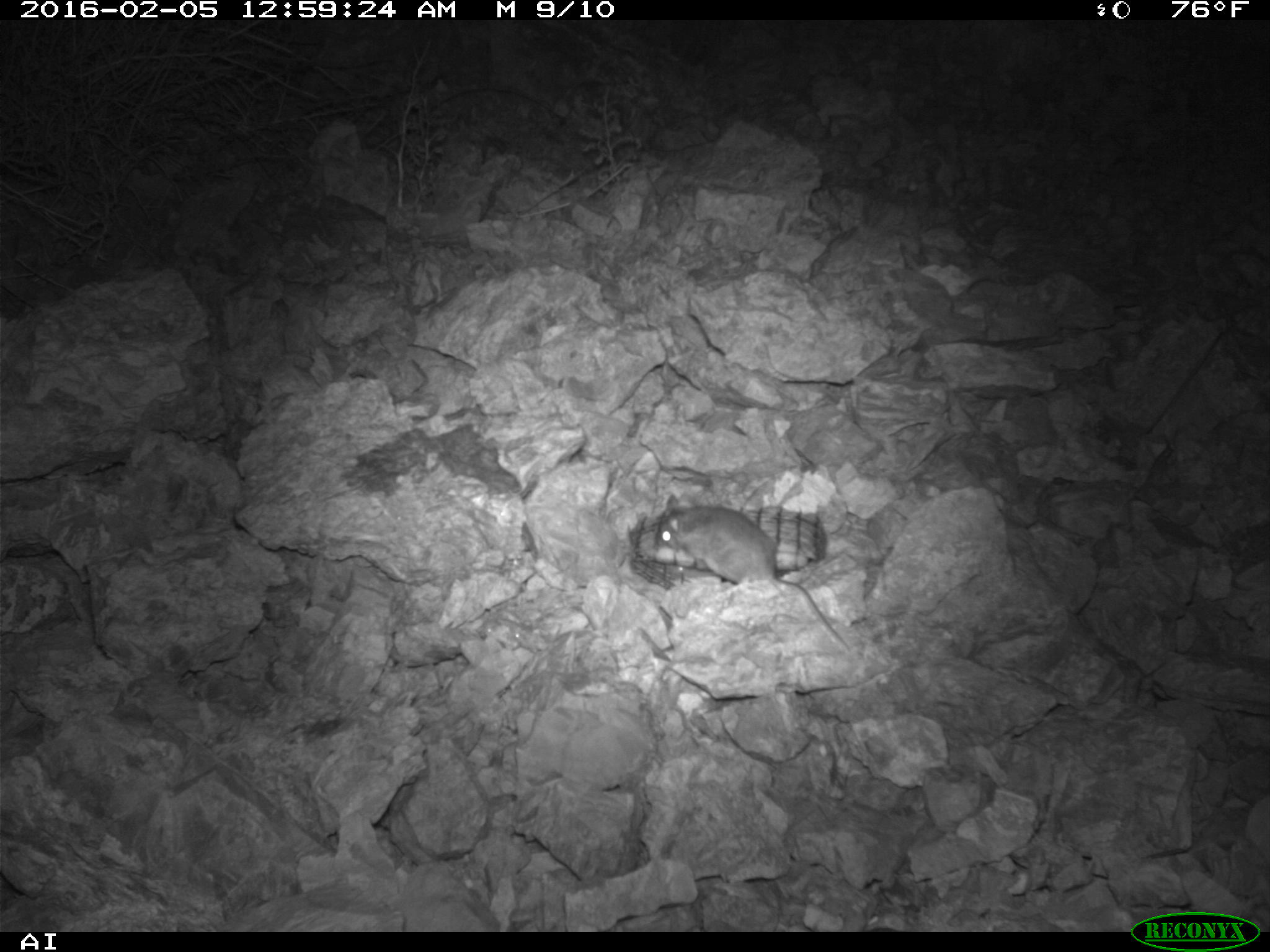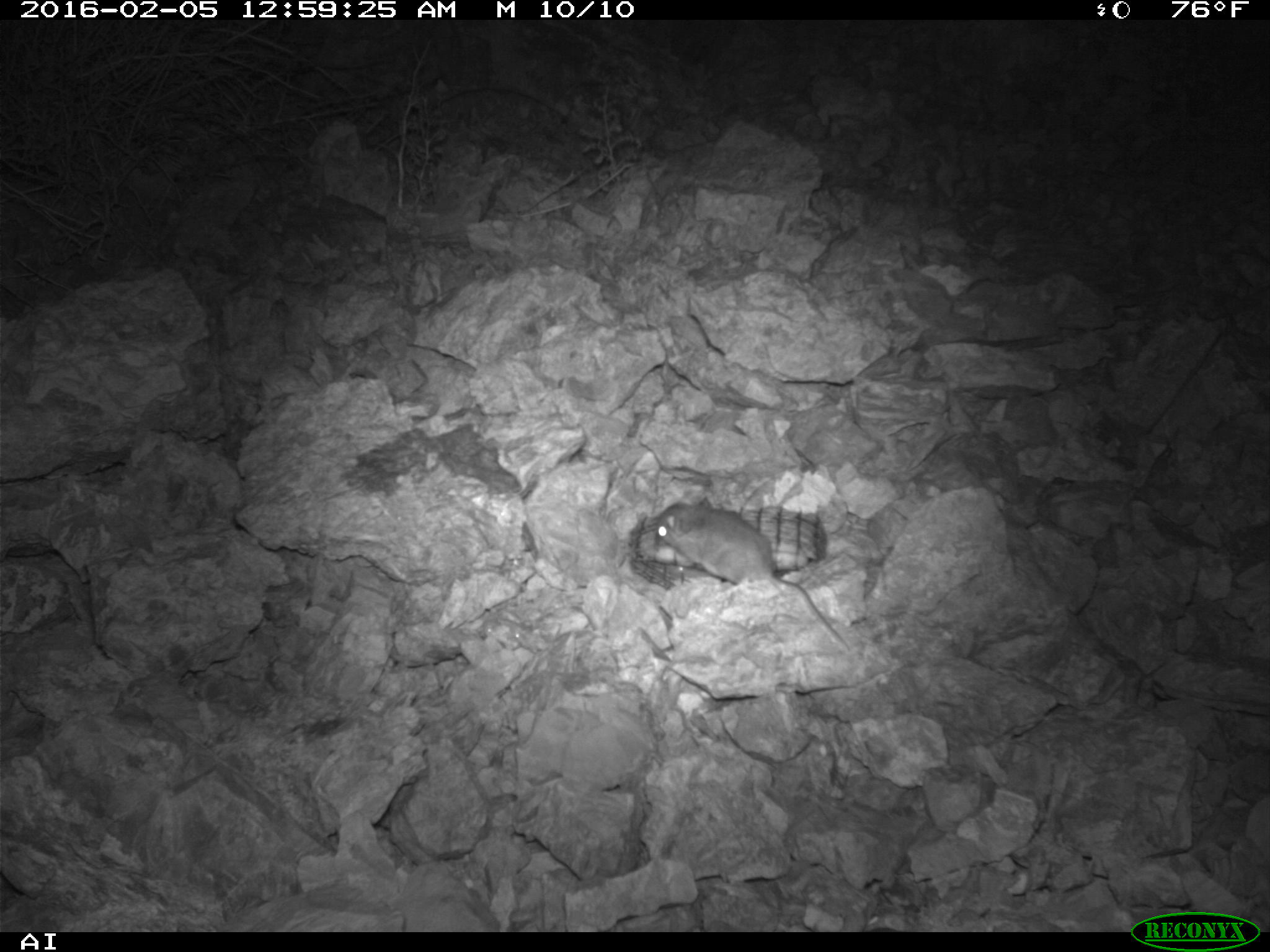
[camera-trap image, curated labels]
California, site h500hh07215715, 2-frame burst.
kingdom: Animalia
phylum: Chordata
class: Mammalia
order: Rodentia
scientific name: Rodentia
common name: rodent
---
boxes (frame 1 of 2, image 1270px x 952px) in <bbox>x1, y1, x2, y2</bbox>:
rodent: <bbox>652, 491, 850, 653</bbox>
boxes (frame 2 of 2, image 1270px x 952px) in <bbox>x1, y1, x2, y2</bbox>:
rodent: <bbox>654, 498, 844, 643</bbox>